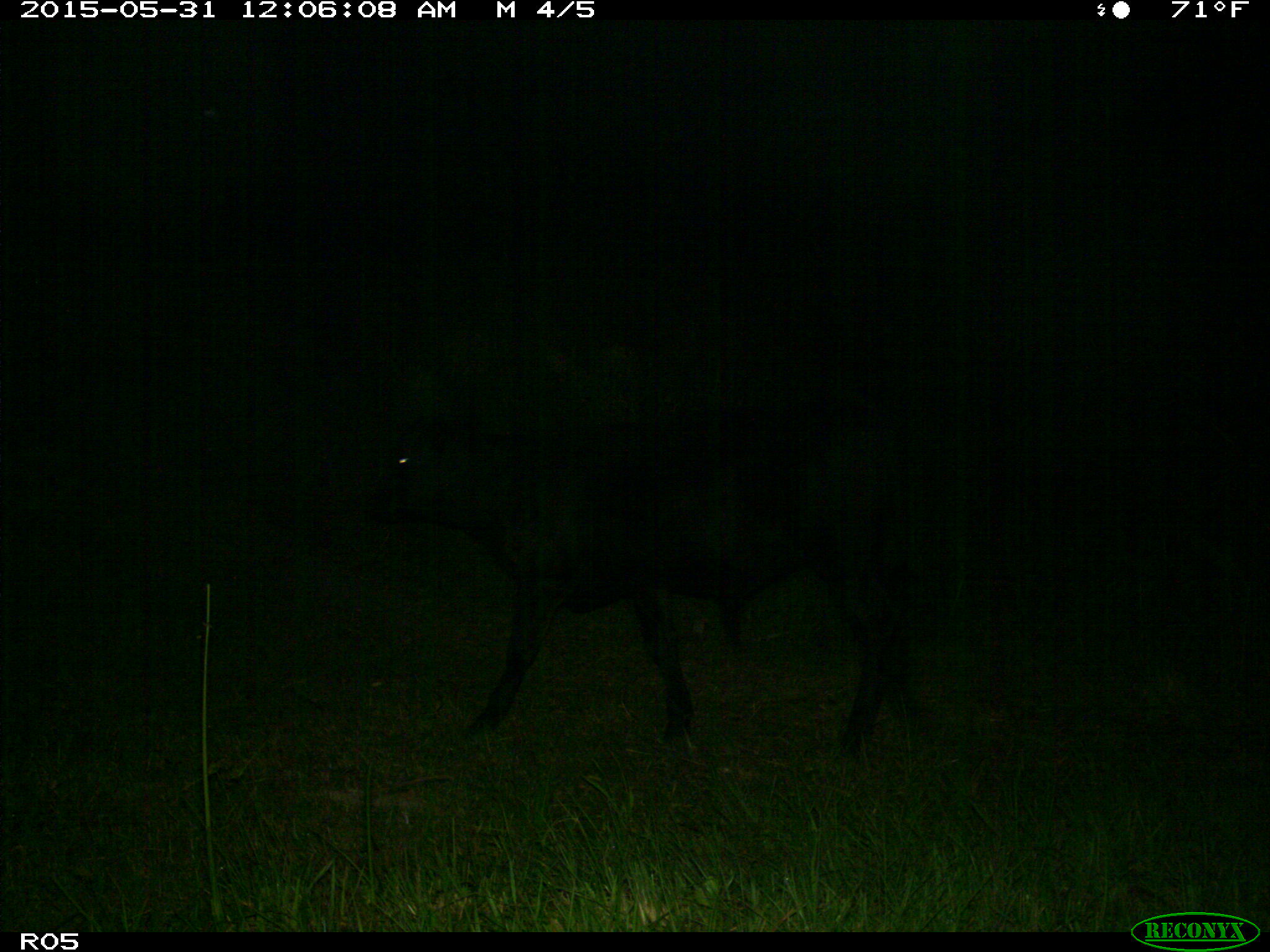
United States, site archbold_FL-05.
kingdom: Animalia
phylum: Chordata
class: Mammalia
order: Artiodactyla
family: Bovidae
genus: Bos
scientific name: Bos taurus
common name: domestic cow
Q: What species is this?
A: Bos taurus (domestic cow).